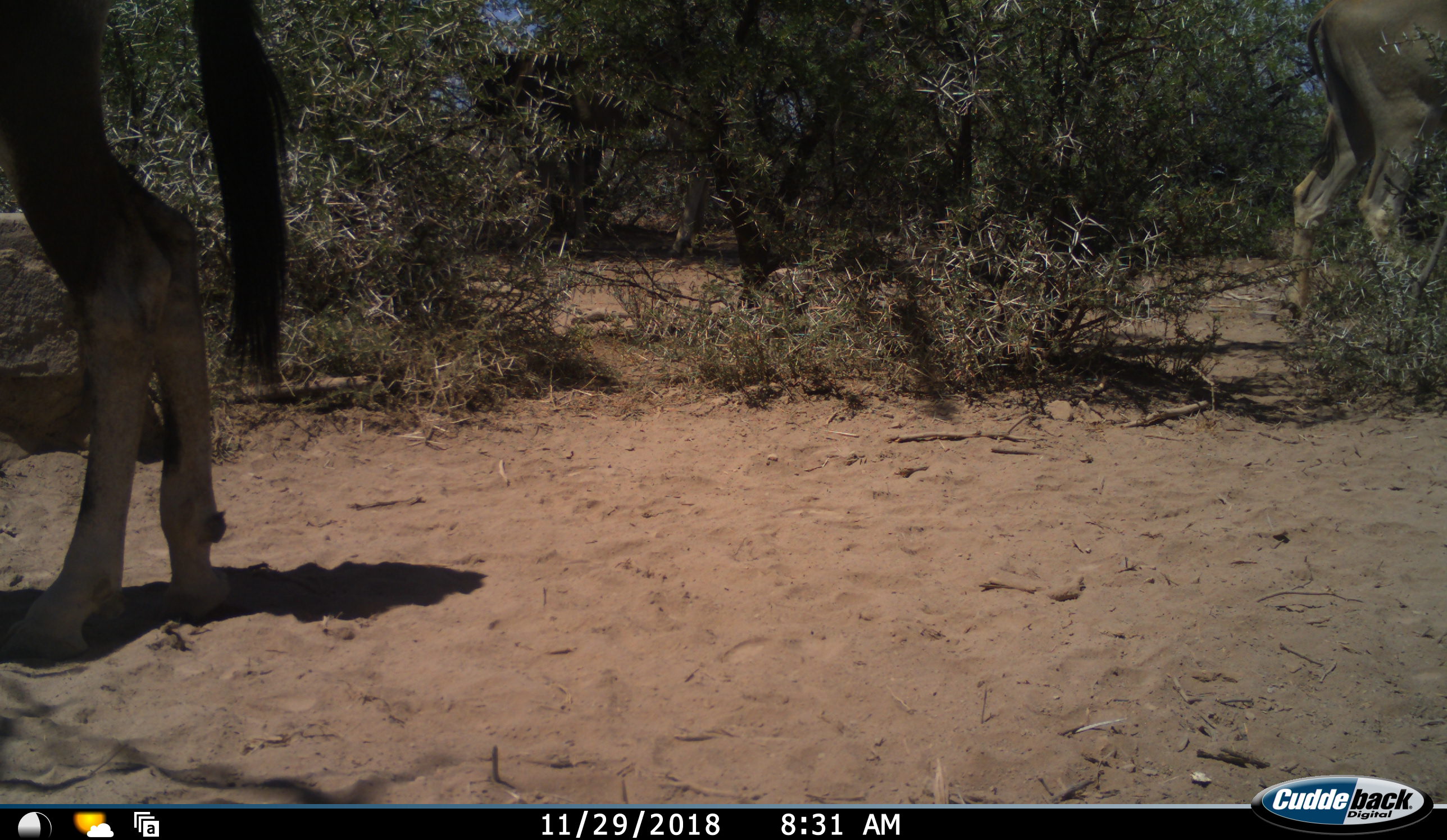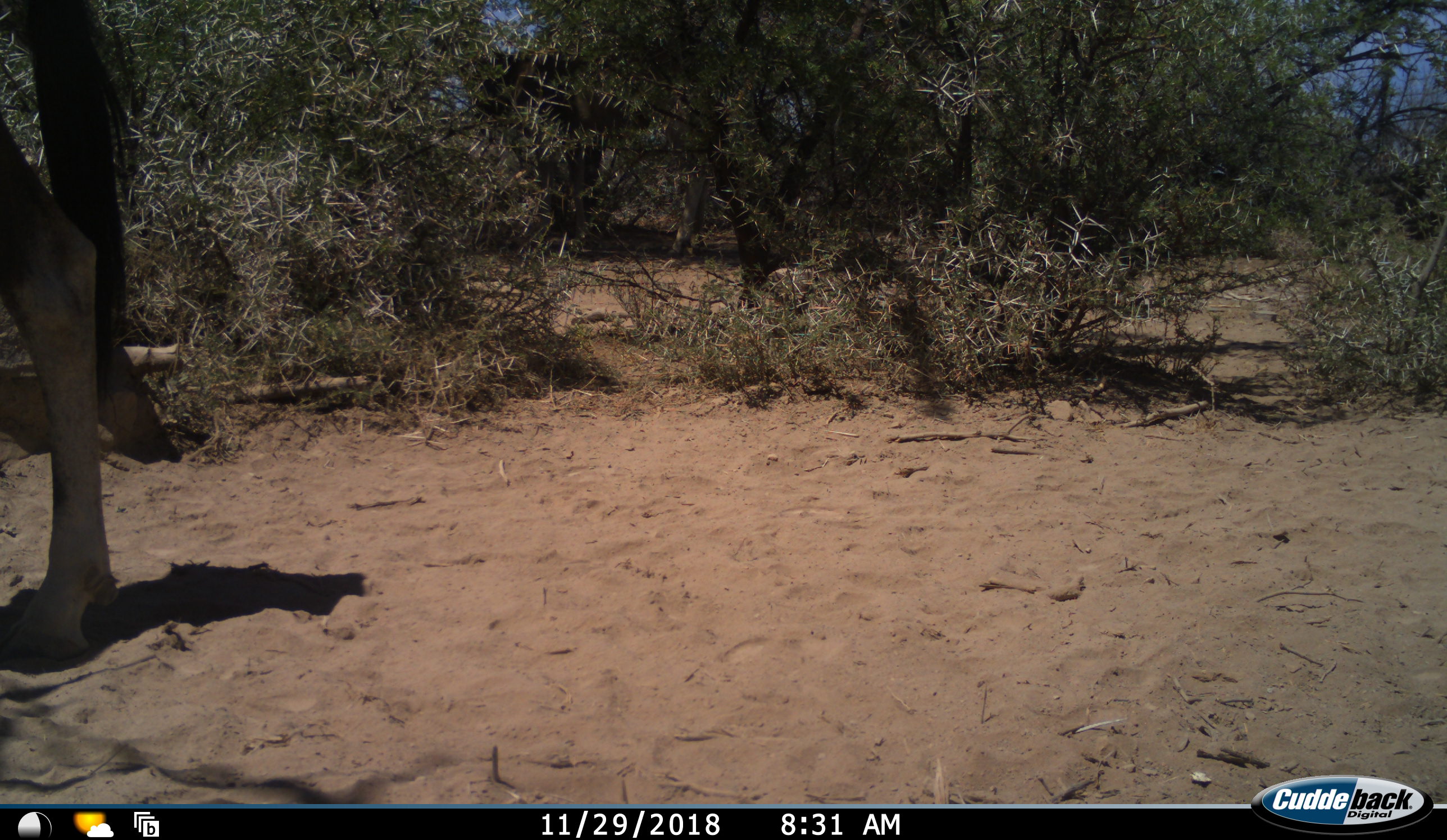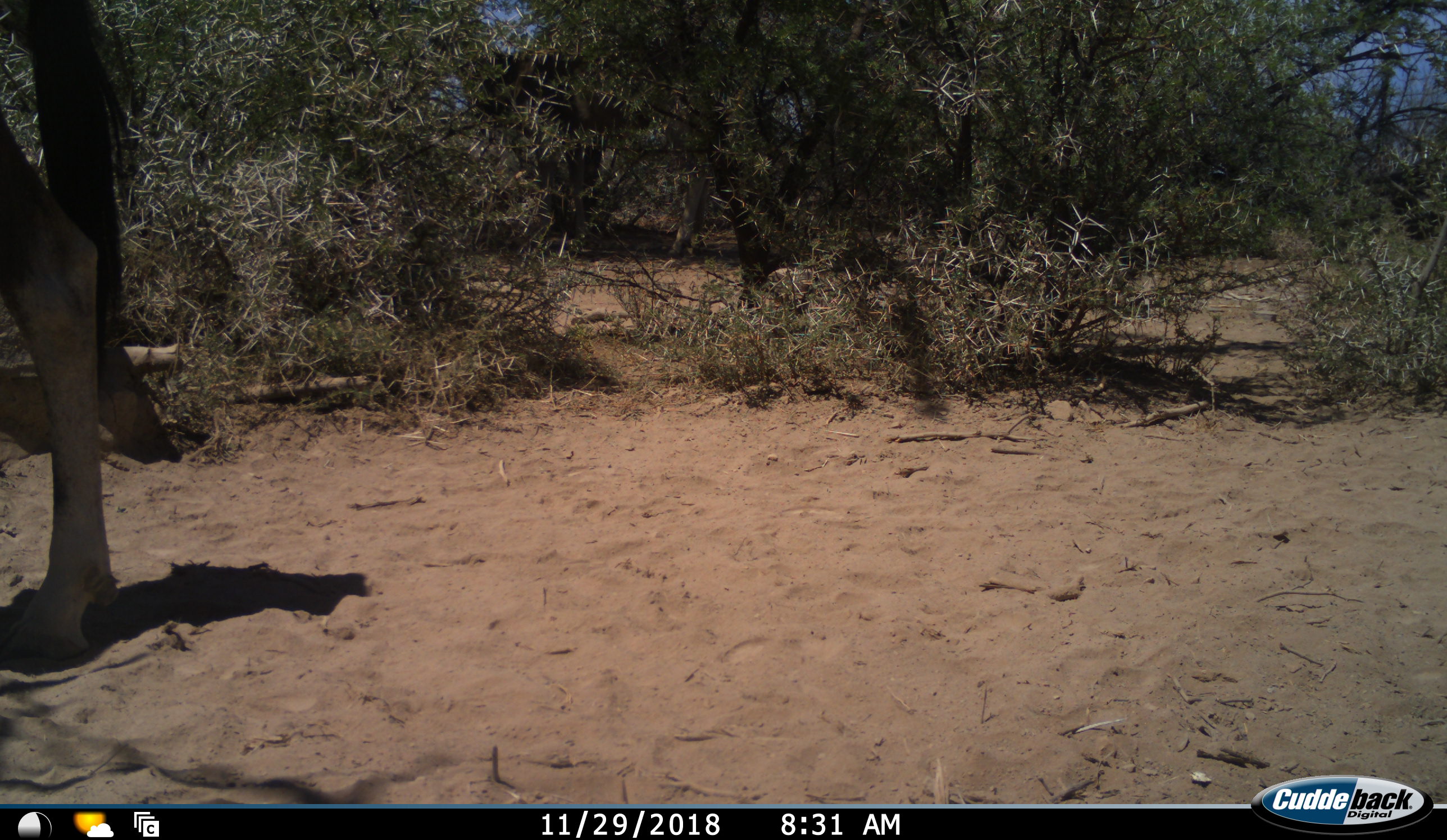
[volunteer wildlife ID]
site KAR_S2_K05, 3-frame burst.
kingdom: Animalia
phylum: Chordata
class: Mammalia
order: Artiodactyla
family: Bovidae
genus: Oryx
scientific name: Oryx gazella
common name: gemsbok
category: oryx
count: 1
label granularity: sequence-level